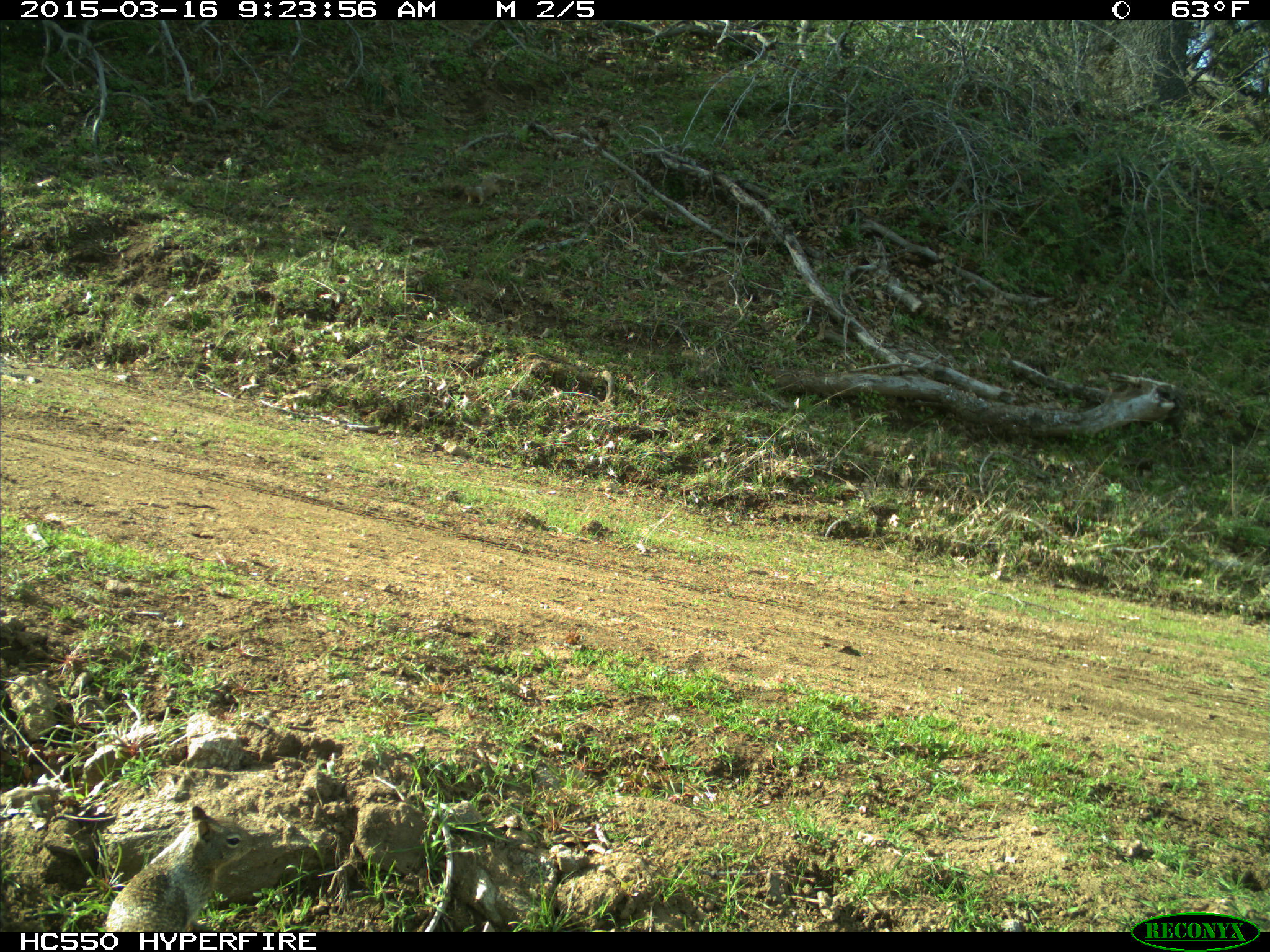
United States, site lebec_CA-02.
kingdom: Animalia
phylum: Chordata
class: Mammalia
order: Rodentia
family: Sciuridae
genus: Otospermophilus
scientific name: Otospermophilus beecheyi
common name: california ground squirrel